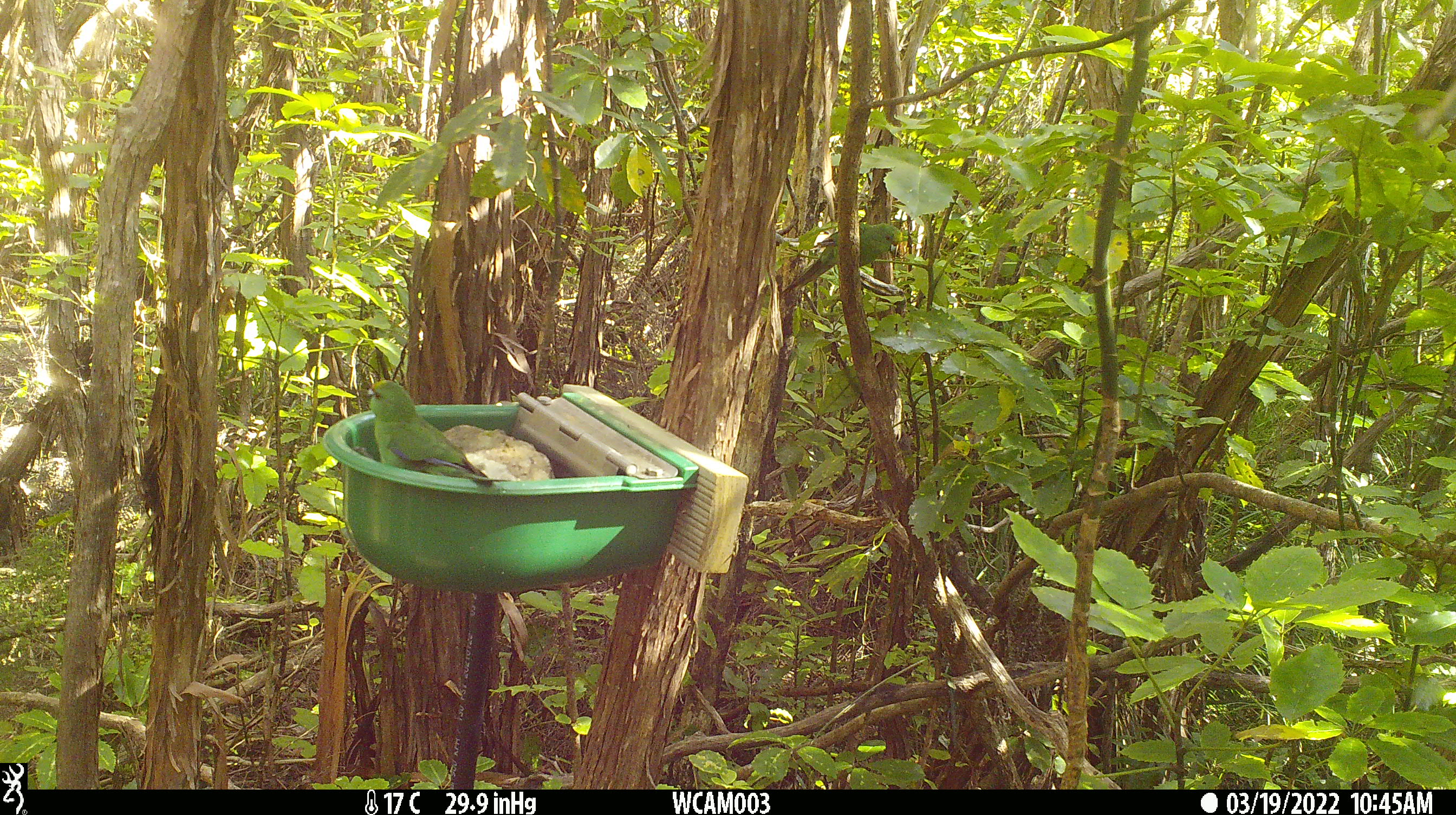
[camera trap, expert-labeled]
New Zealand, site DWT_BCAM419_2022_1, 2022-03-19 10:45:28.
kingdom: Animalia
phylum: Chordata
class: Aves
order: Psittaciformes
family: Psittaculidae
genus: Cyanoramphus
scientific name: Cyanoramphus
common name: parakeet